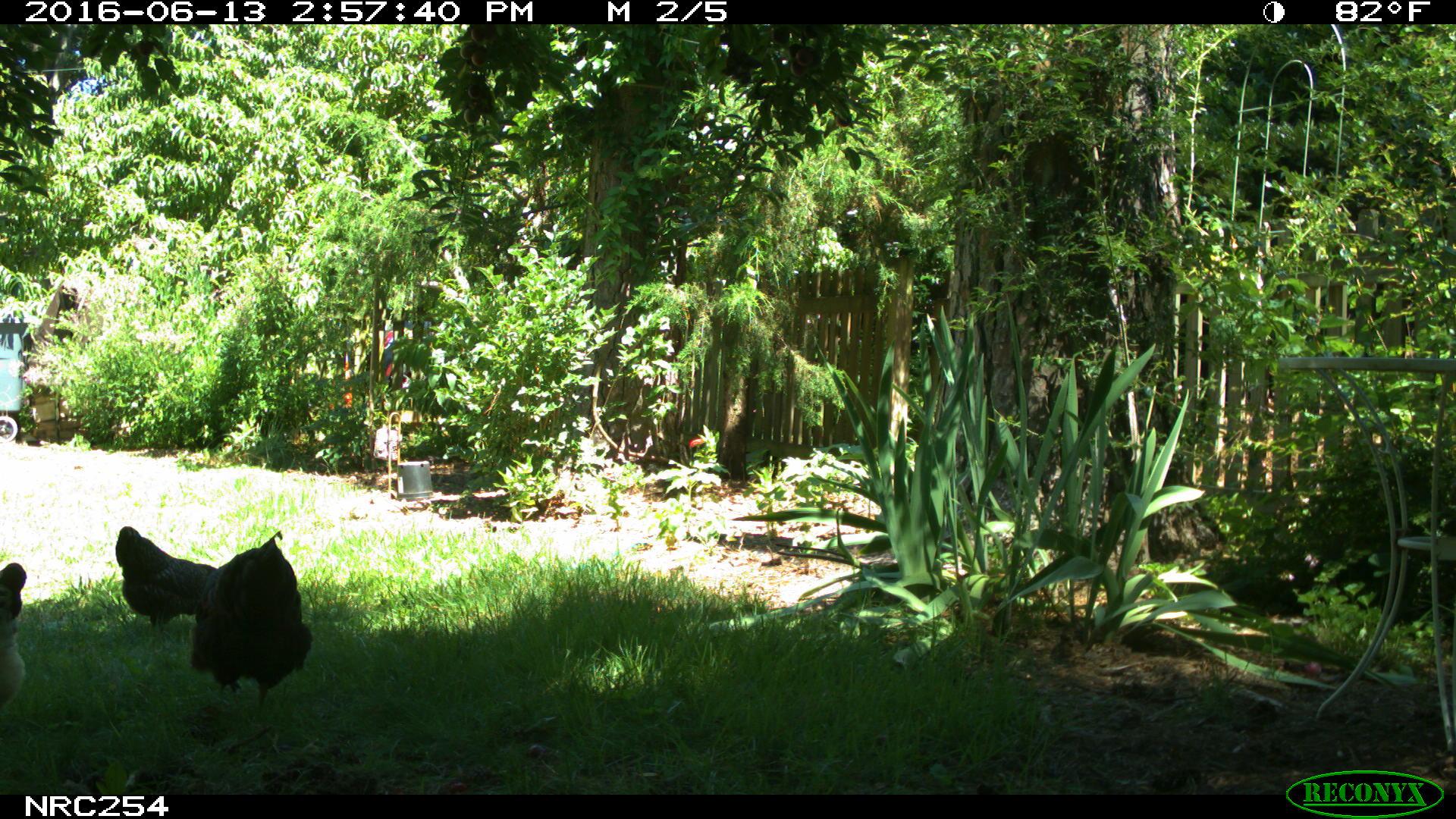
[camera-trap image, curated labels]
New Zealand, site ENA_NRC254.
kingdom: Animalia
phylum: Chordata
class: Aves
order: Galliformes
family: Phasianidae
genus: Gallus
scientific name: Gallus gallus domesticus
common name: chicken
Chicken (Gallus gallus domesticus).